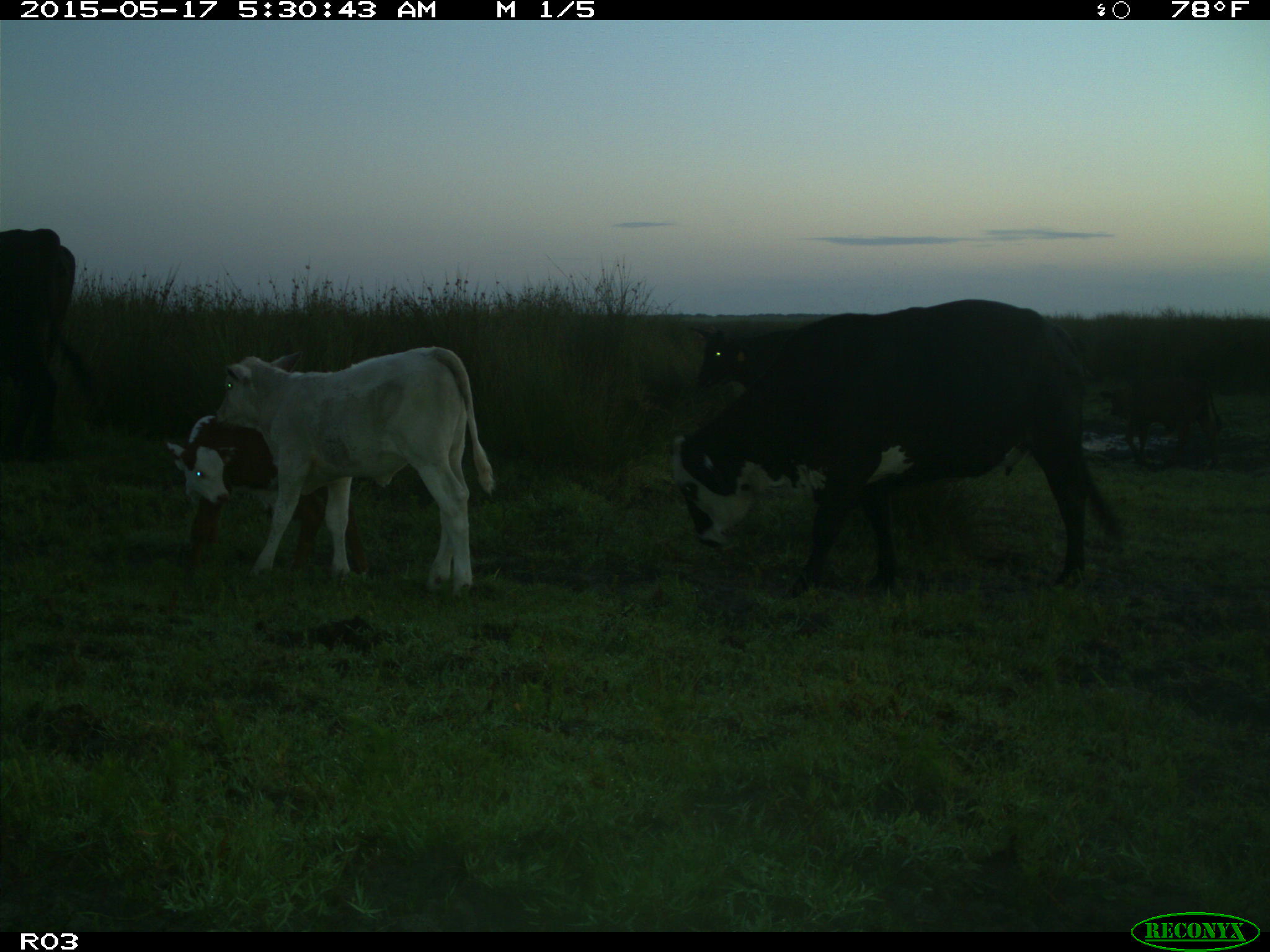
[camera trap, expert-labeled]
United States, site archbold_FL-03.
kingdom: Animalia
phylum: Chordata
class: Mammalia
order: Artiodactyla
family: Bovidae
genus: Bos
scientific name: Bos taurus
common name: domestic cow